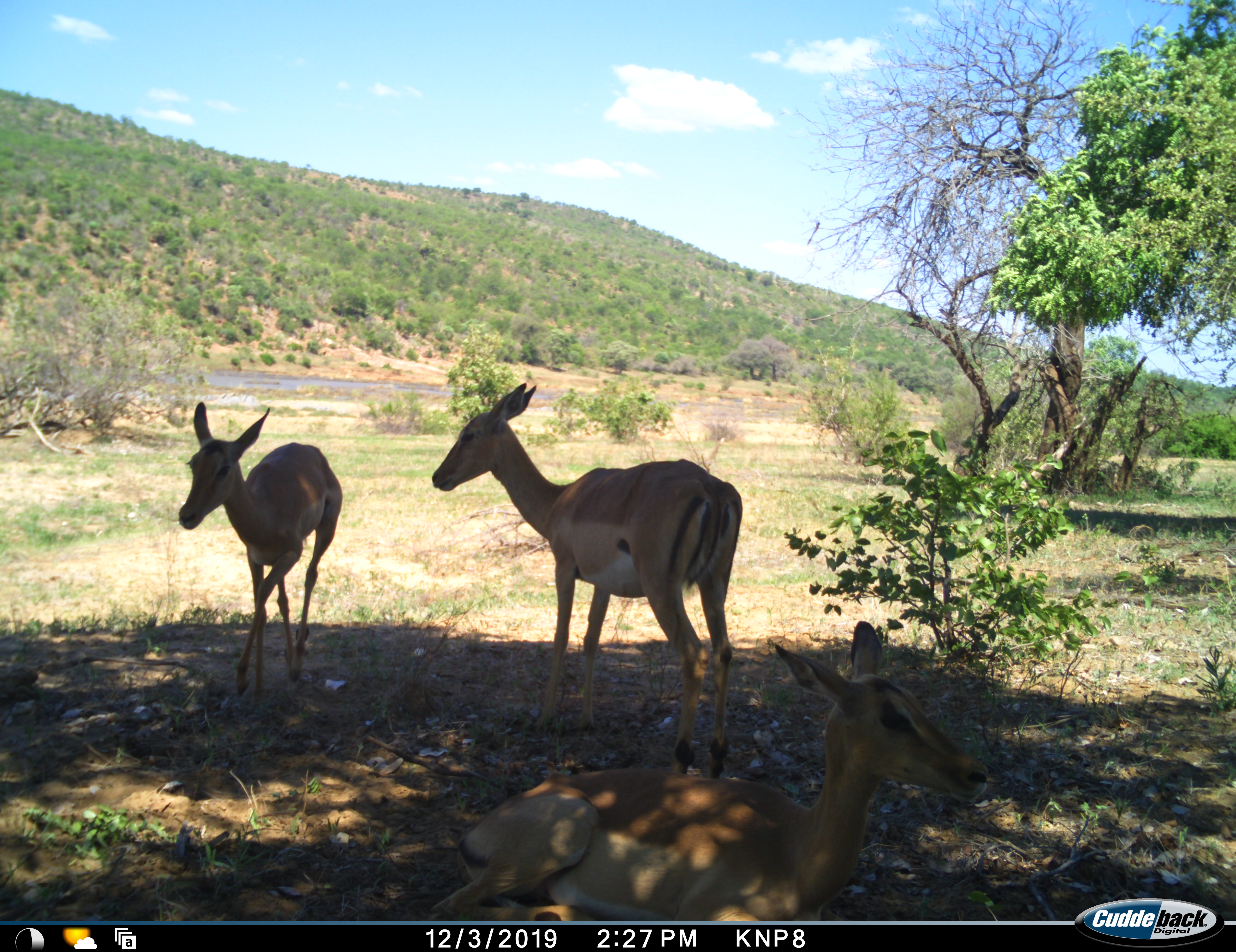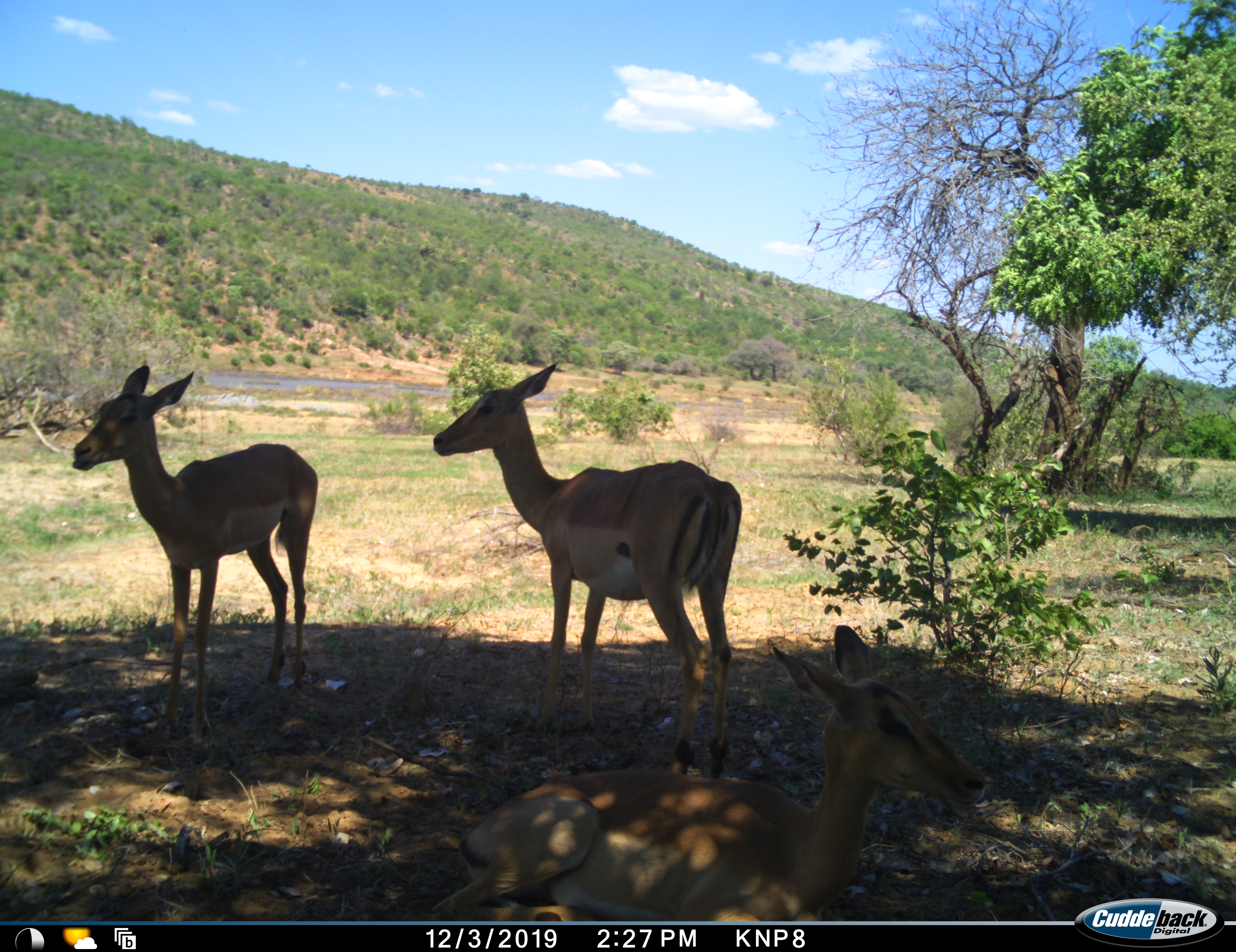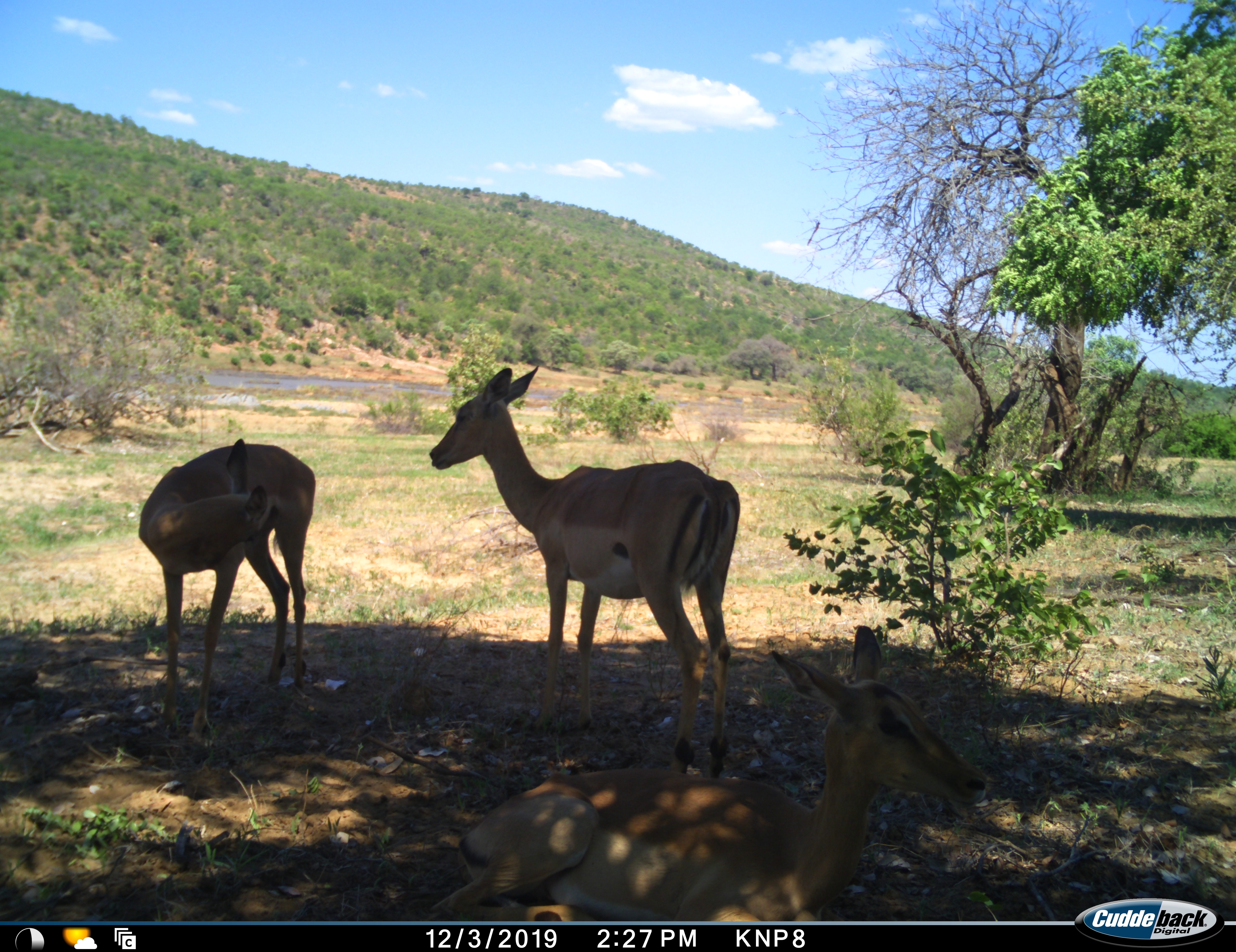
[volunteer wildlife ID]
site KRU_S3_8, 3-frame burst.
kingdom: Animalia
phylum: Chordata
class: Mammalia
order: Artiodactyla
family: Bovidae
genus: Aepyceros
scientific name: Aepyceros melampus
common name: impala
Impala (Aepyceros melampus), count 3. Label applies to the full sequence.